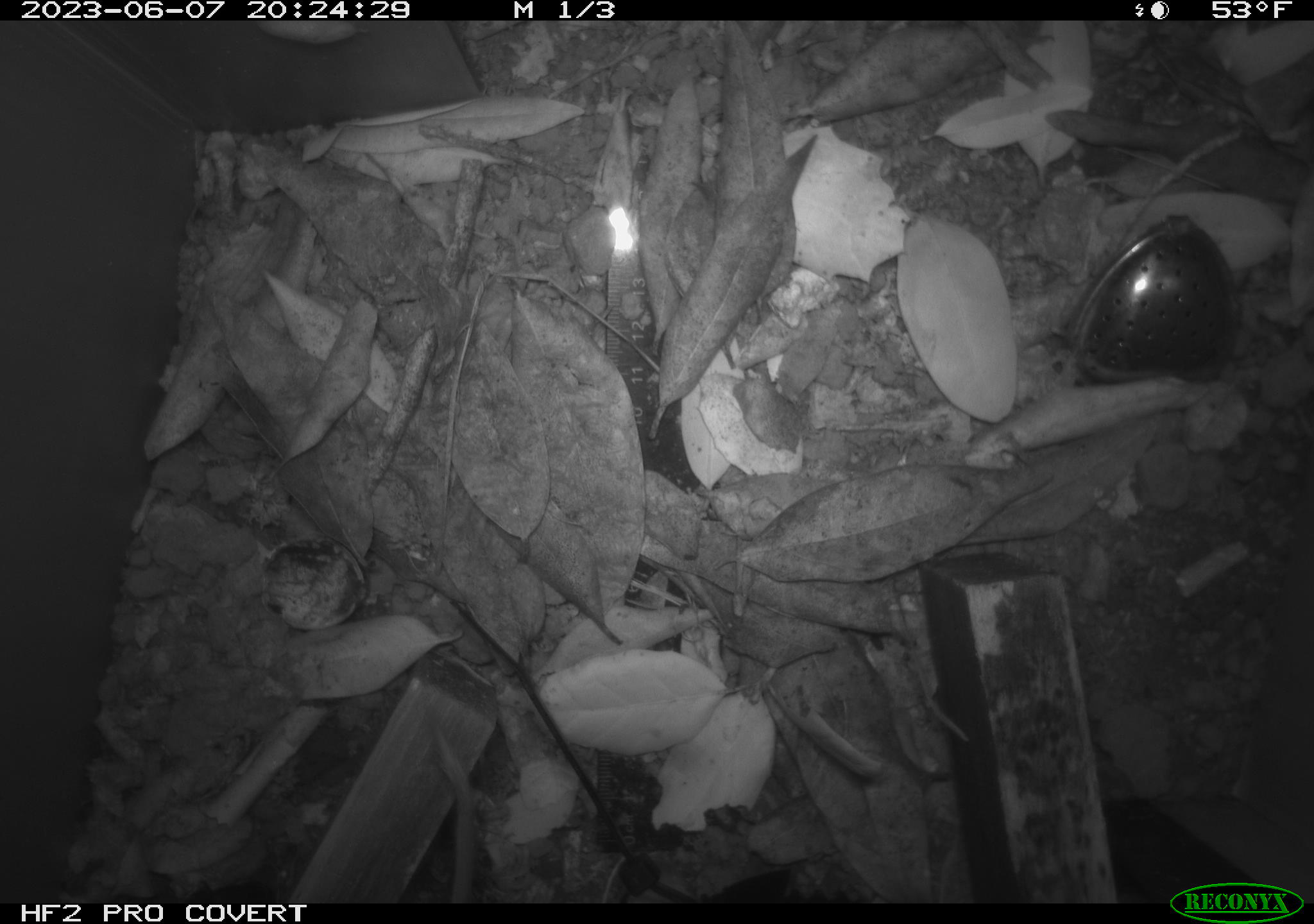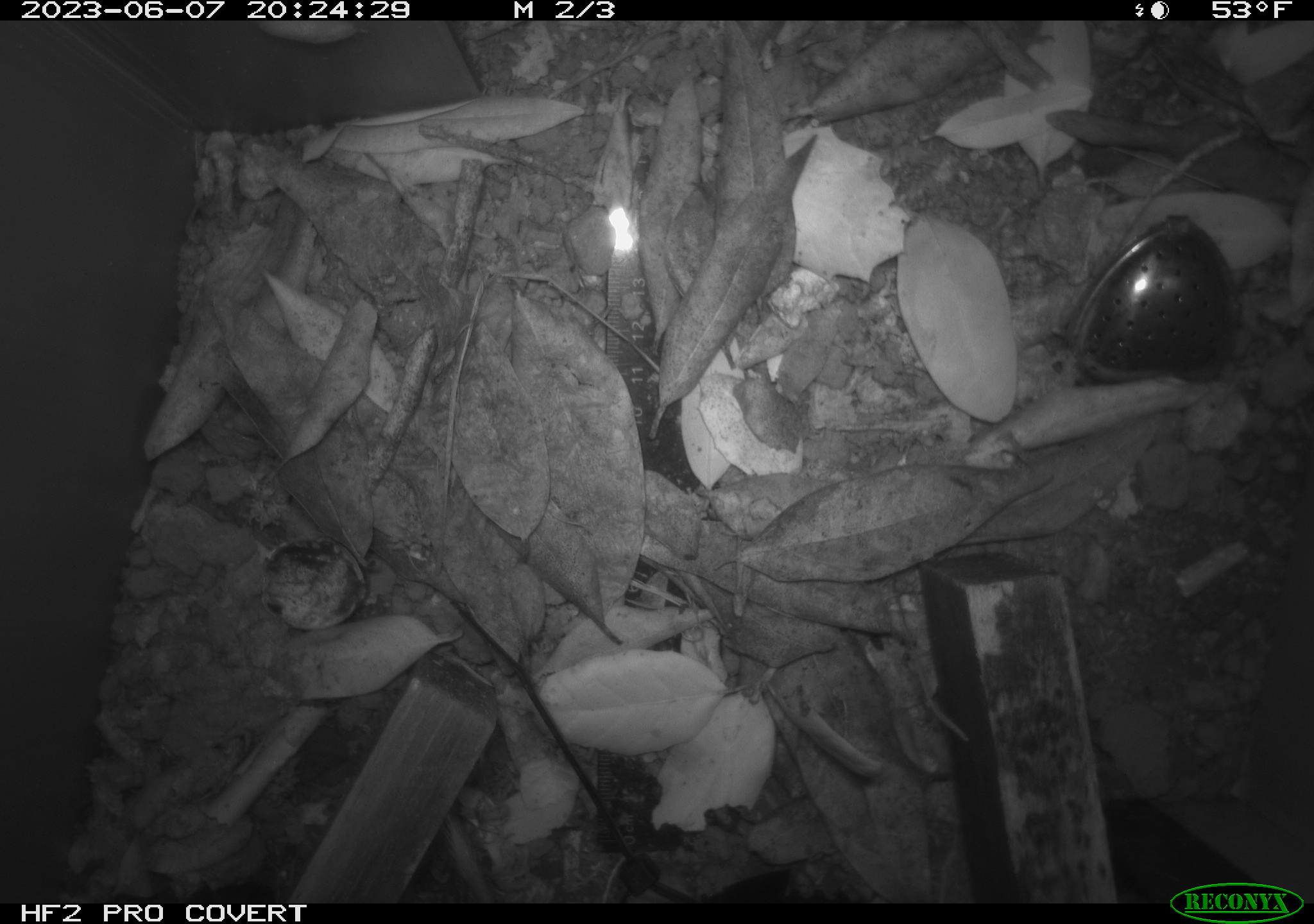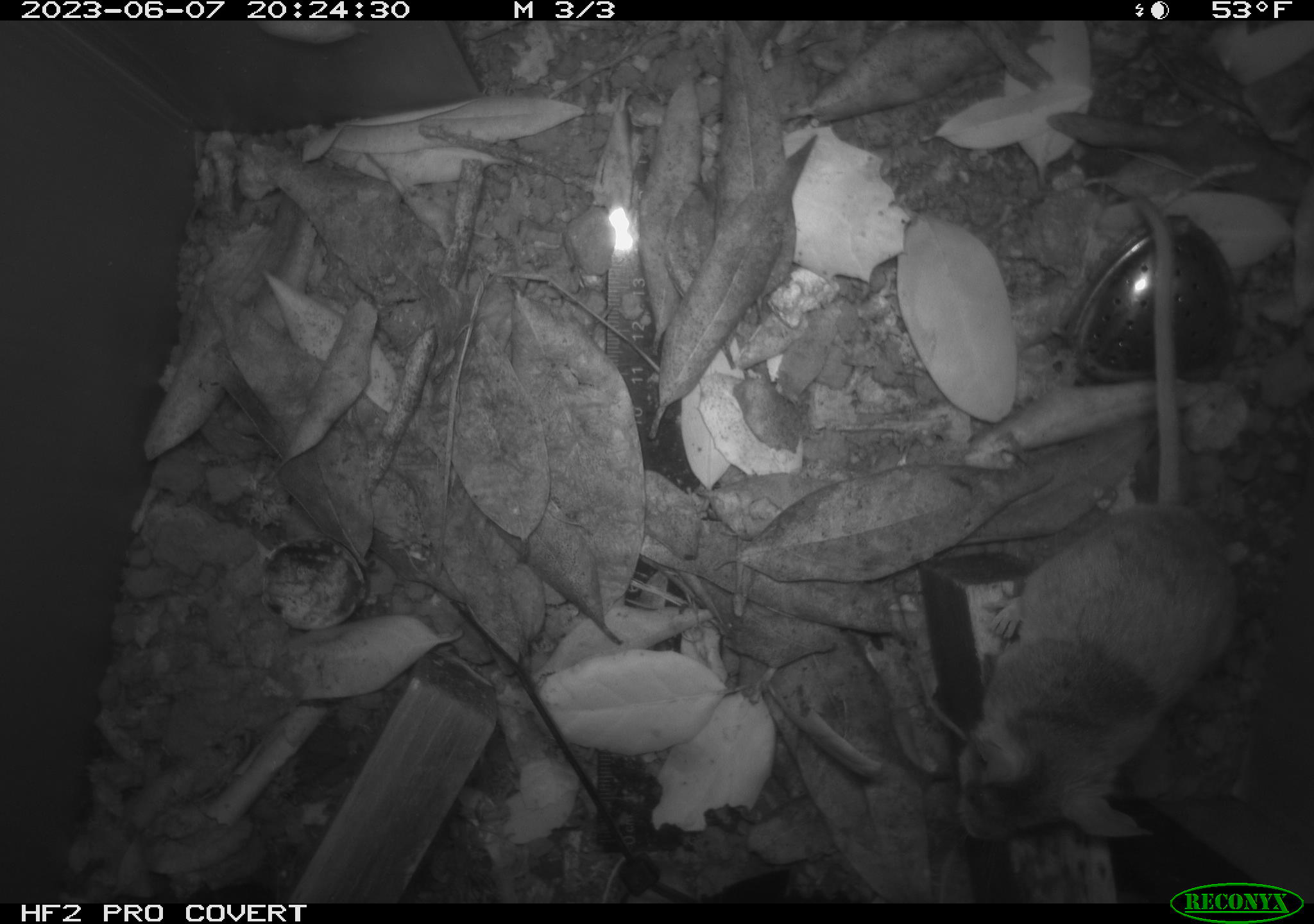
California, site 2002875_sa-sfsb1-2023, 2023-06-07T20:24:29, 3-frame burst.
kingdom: Animalia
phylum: Chordata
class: Mammalia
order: Rodentia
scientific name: Rodentia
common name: mouse species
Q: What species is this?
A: Mouse species (Rodentia).